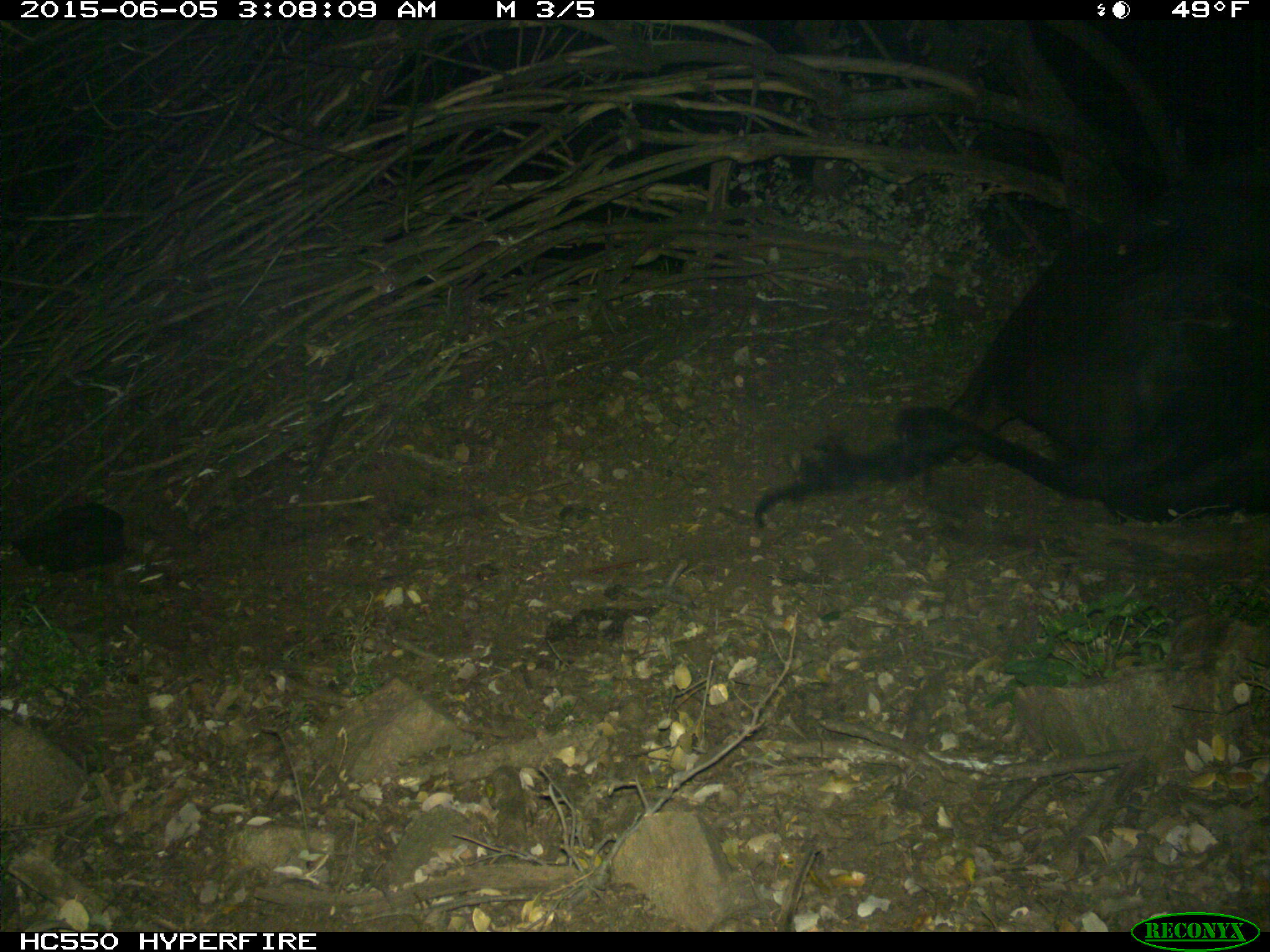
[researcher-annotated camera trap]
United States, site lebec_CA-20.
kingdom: Animalia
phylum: Chordata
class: Mammalia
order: Artiodactyla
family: Bovidae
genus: Bos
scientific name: Bos taurus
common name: domestic cow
Bos taurus (domestic cow).